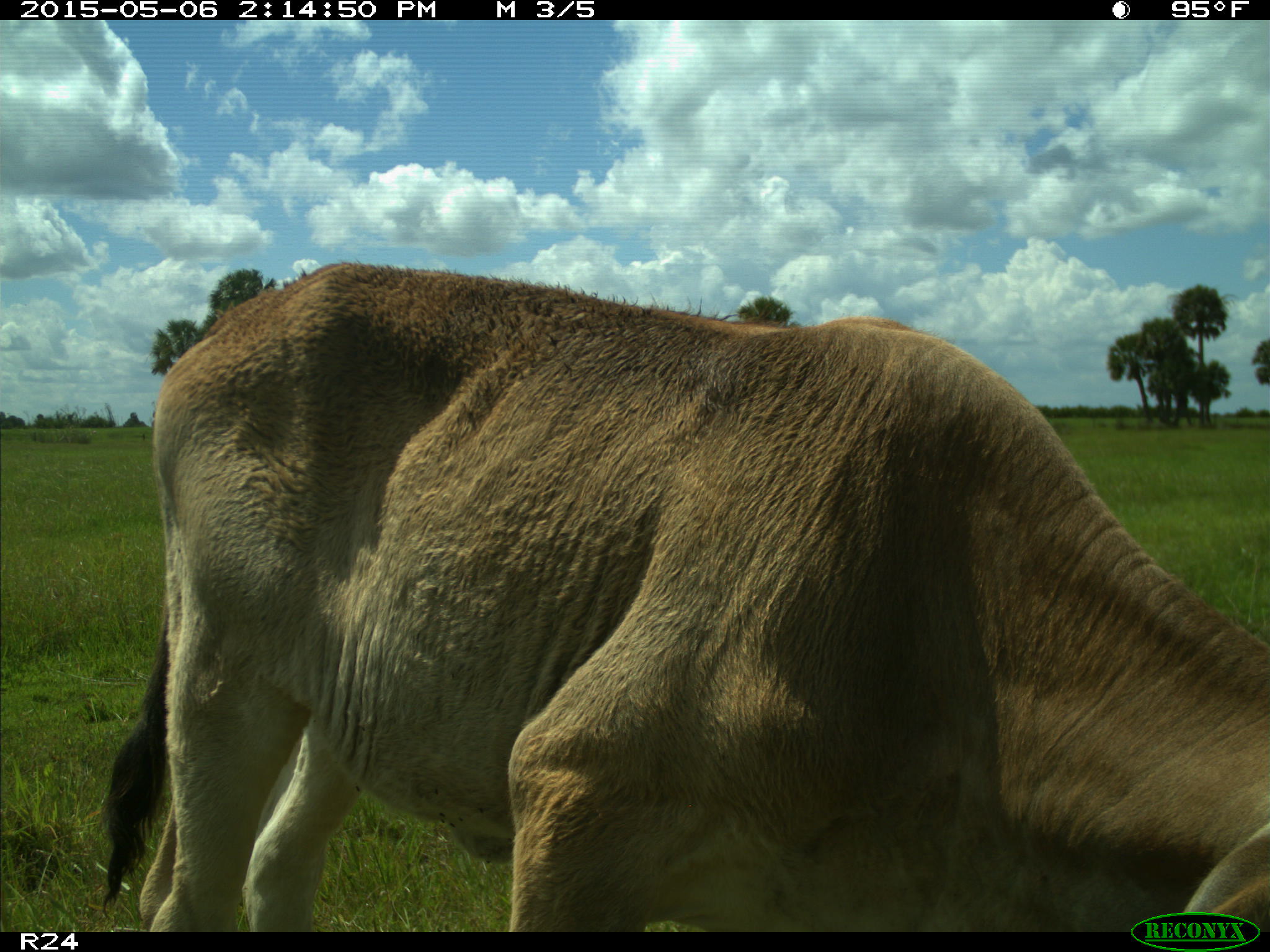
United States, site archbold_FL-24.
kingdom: Animalia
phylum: Chordata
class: Mammalia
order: Artiodactyla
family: Bovidae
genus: Bos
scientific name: Bos taurus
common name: domestic cow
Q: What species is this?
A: Bos taurus (domestic cow).